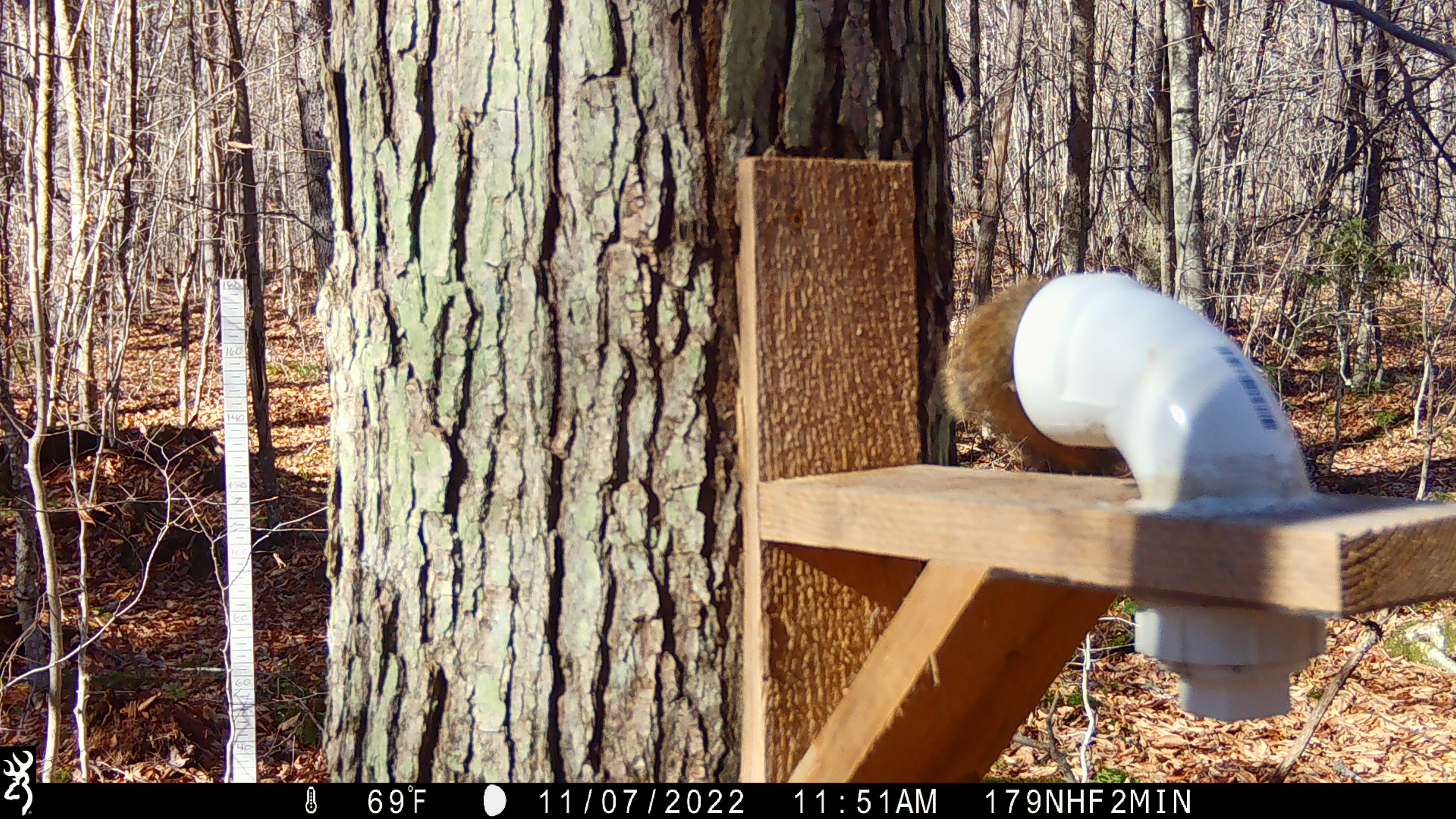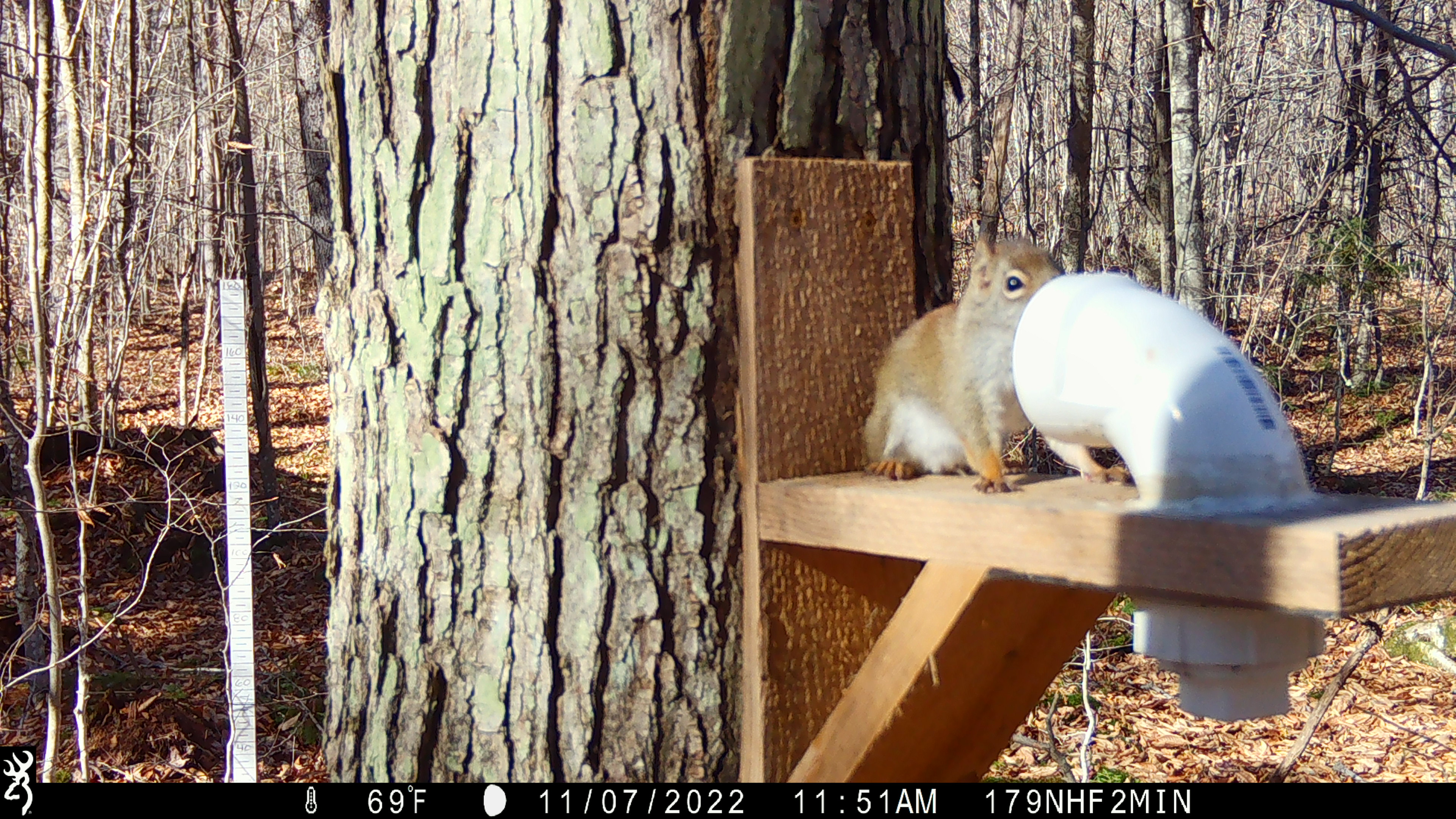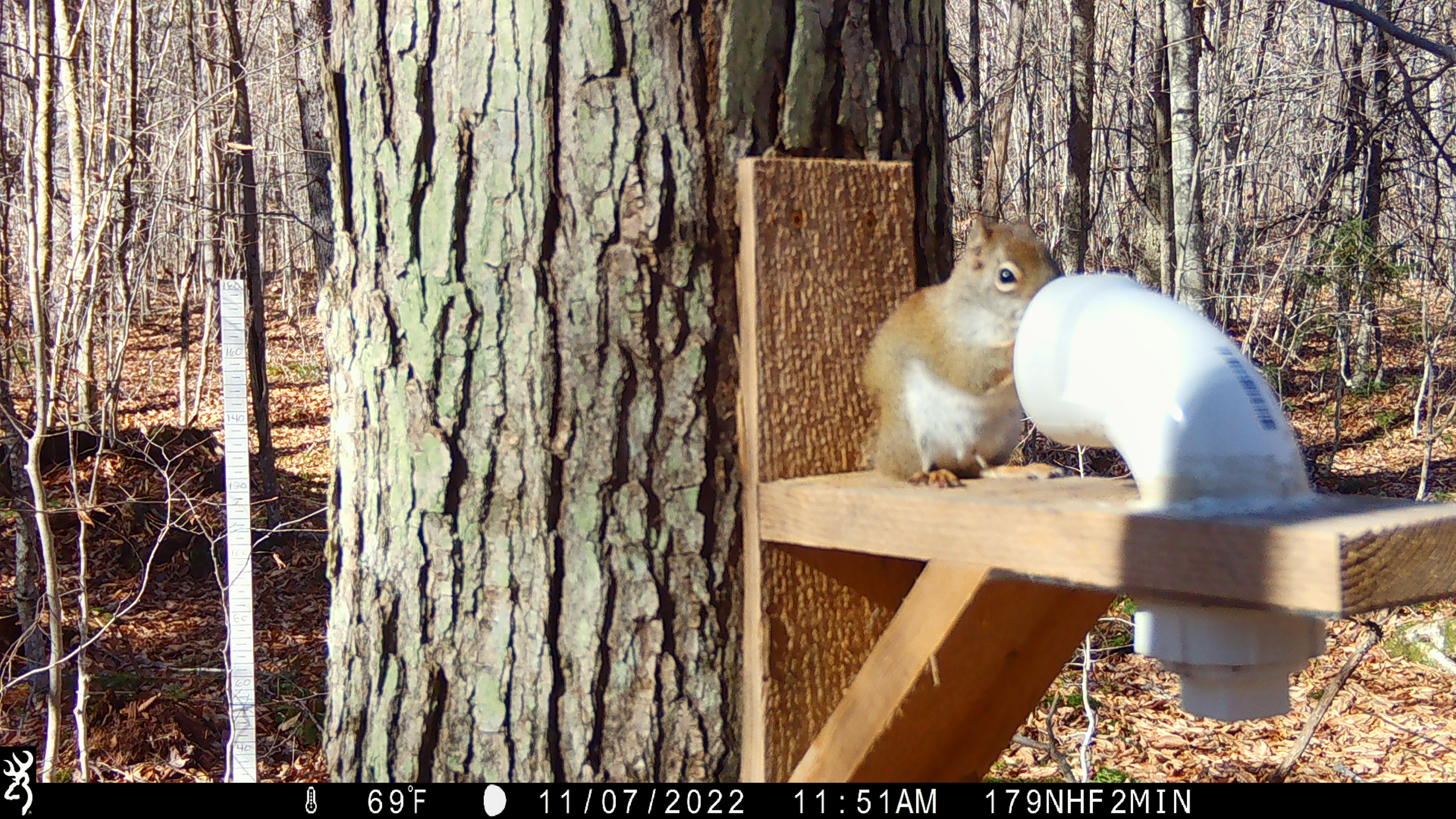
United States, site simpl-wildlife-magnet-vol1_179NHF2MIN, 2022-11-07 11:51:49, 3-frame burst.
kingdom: Animalia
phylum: Chordata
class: Mammalia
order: Rodentia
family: Sciuridae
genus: Tamiasciurus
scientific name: Tamiasciurus hudsonicus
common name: red squirrel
Red squirrel (Tamiasciurus hudsonicus).